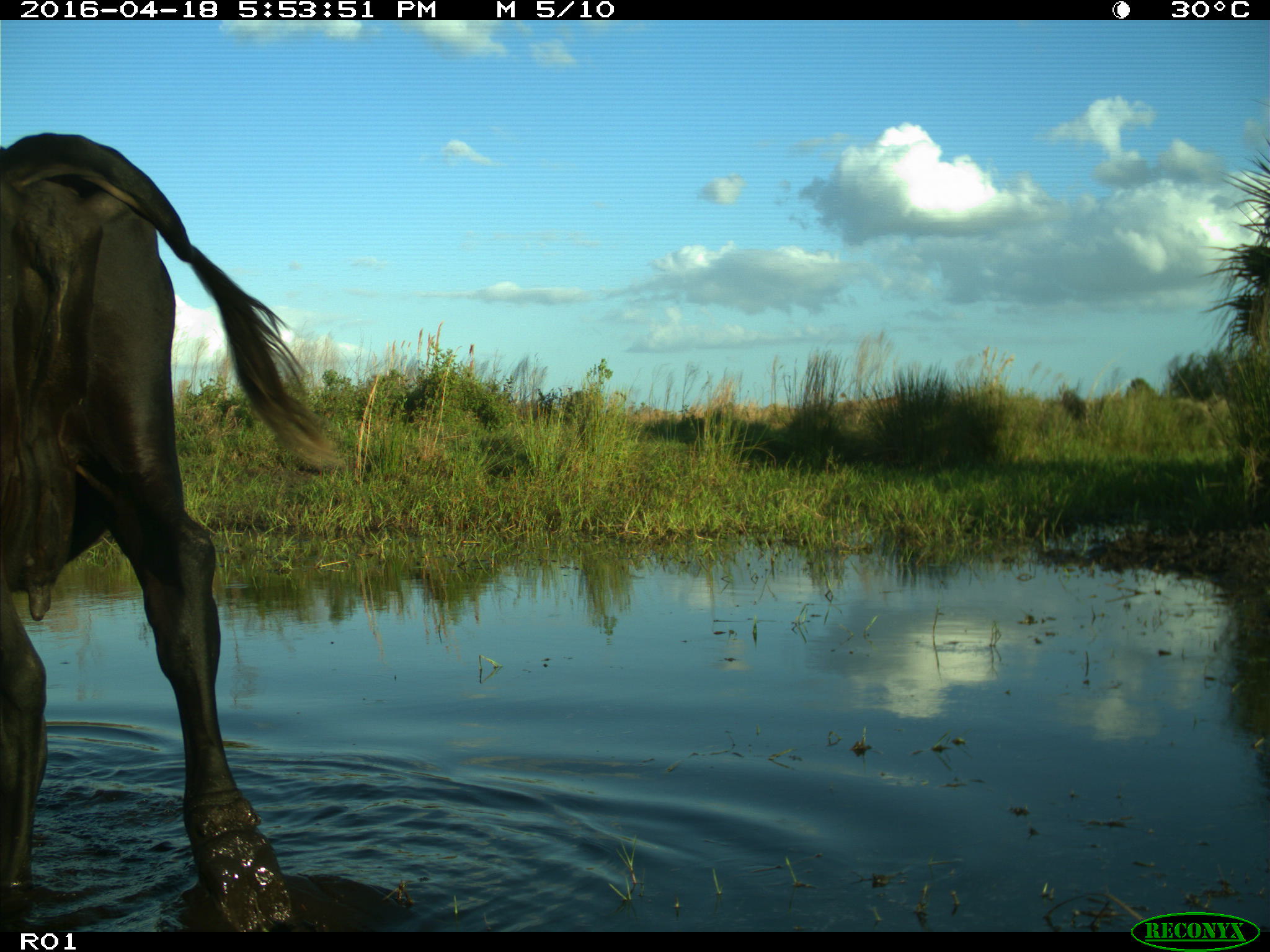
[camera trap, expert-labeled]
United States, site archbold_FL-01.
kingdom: Animalia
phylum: Chordata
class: Mammalia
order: Artiodactyla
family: Bovidae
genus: Bos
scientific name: Bos taurus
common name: domestic cow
Bos taurus (domestic cow).